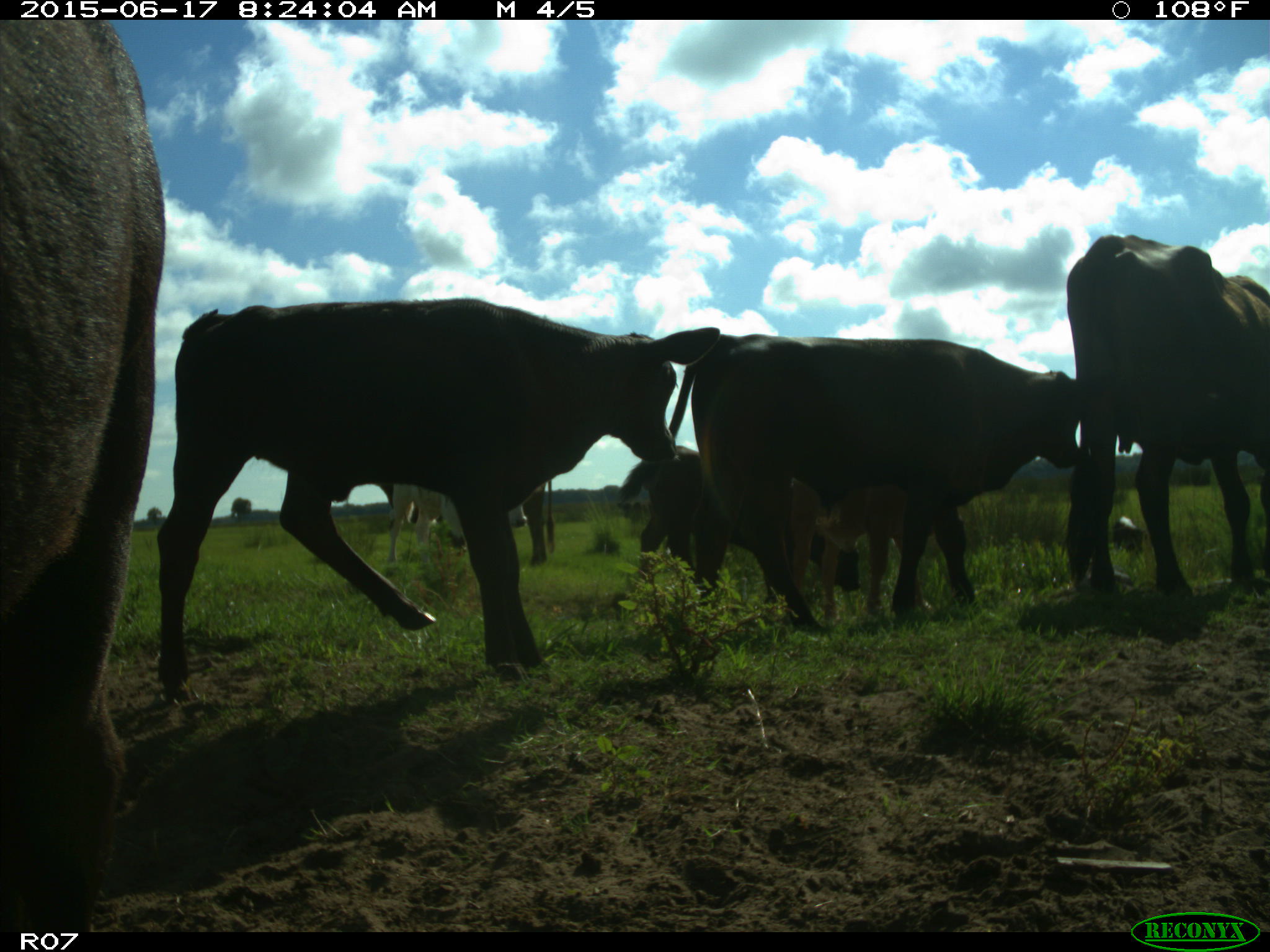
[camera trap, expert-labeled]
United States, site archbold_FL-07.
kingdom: Animalia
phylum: Chordata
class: Mammalia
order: Artiodactyla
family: Bovidae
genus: Bos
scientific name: Bos taurus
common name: domestic cow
Bos taurus (domestic cow).